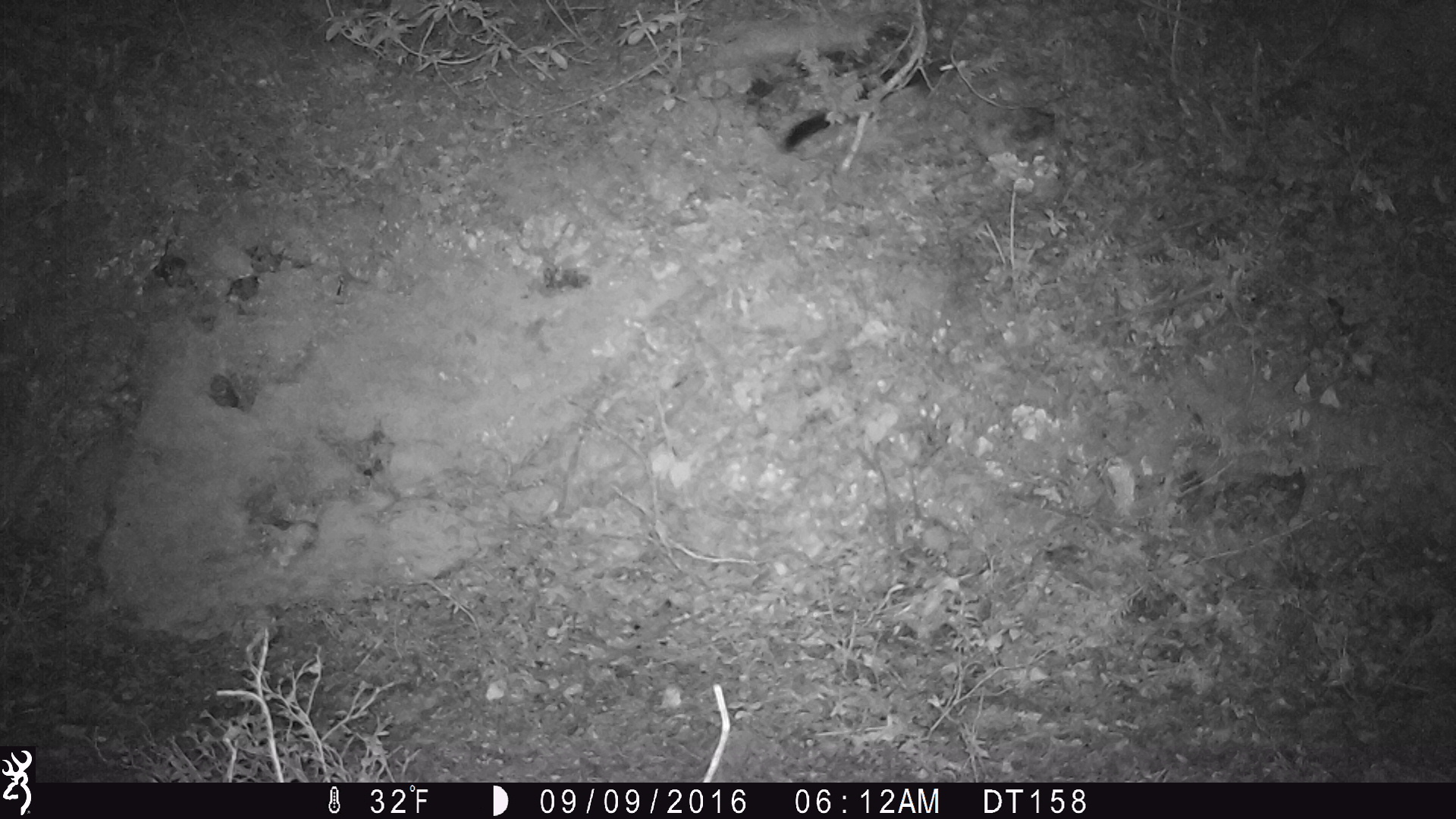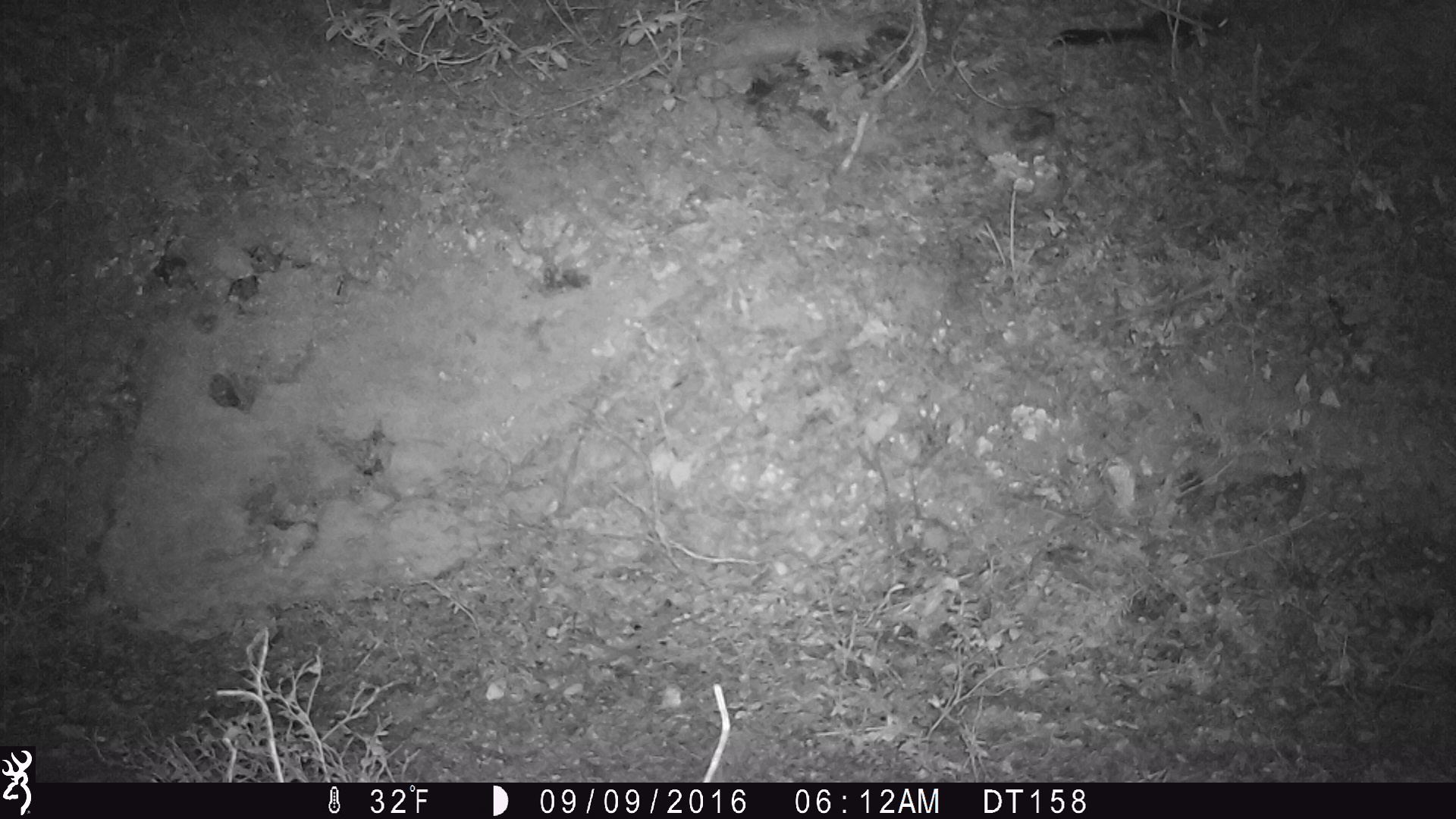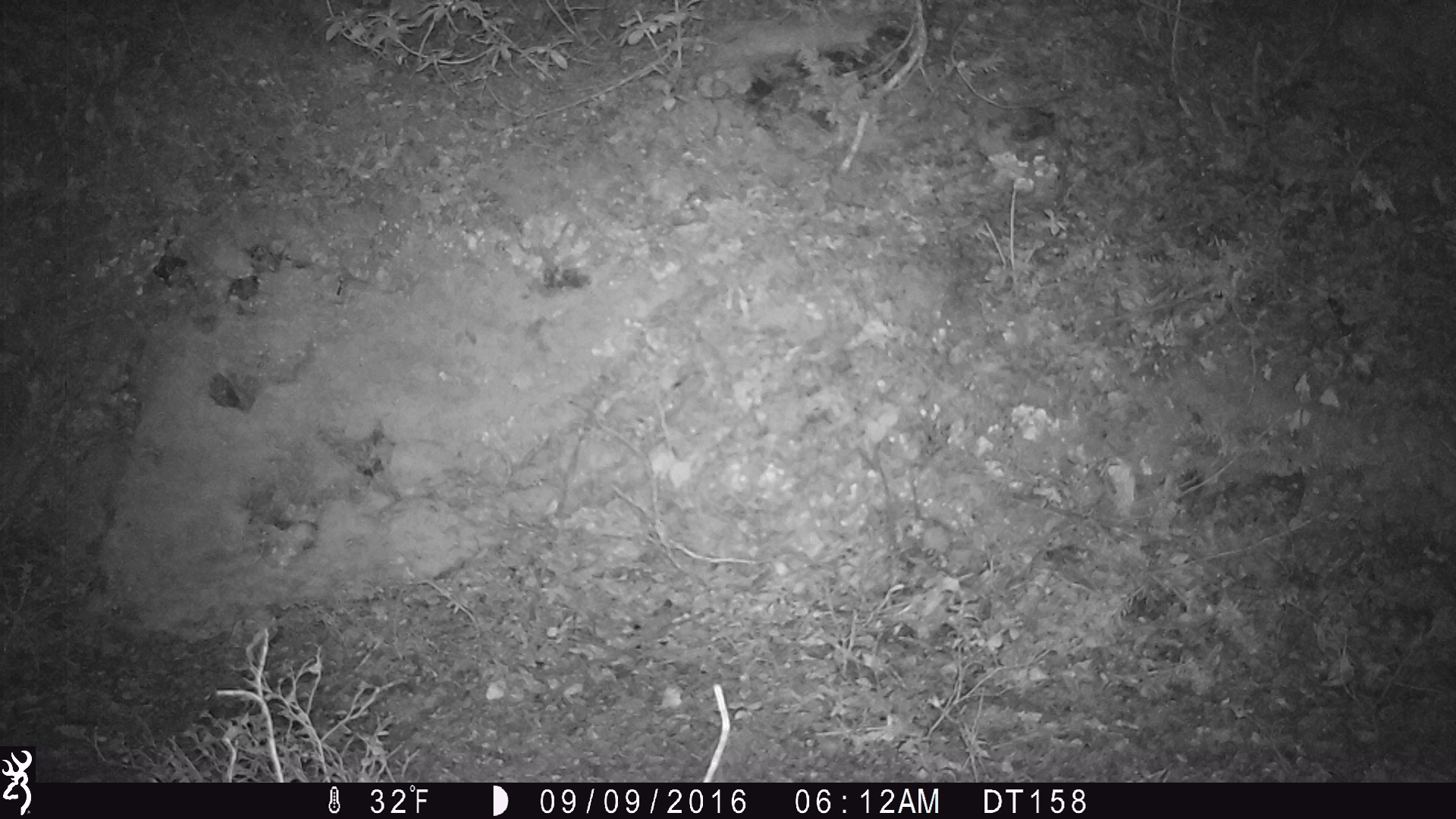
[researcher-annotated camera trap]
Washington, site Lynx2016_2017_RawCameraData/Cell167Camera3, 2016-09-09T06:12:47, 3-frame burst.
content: unidentified animal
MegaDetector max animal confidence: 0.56